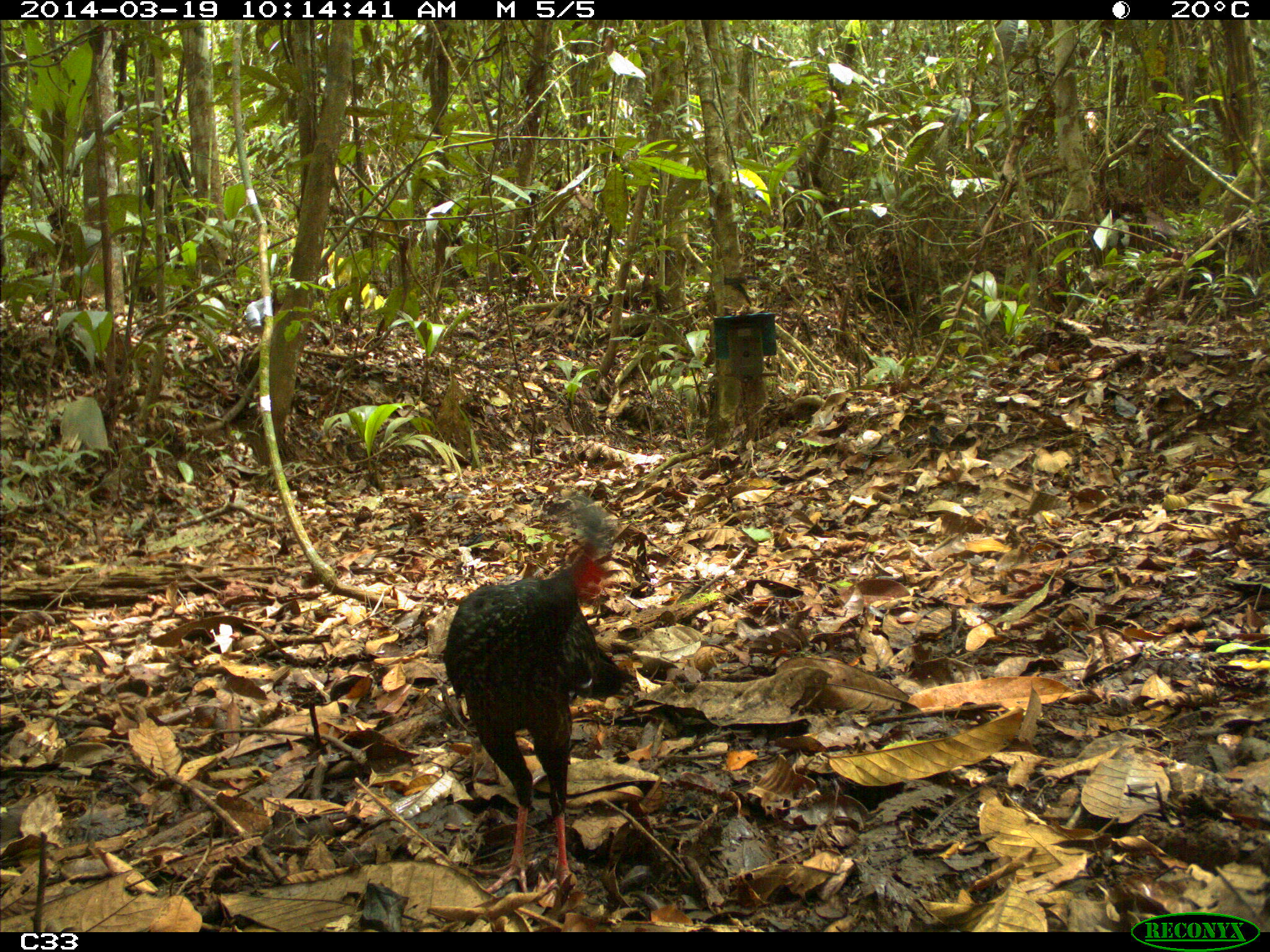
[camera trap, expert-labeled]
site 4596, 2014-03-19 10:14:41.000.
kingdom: Animalia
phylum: Chordata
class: Aves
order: Galliformes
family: Cracidae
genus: Penelope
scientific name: Penelope jacquacu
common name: spix's guan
Penelope jacquacu (spix's guan), count 2, age adult, sex female.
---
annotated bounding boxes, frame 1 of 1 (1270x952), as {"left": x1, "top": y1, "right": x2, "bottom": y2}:
penelope jacquacu: {"left": 441, "top": 501, "right": 637, "bottom": 902}